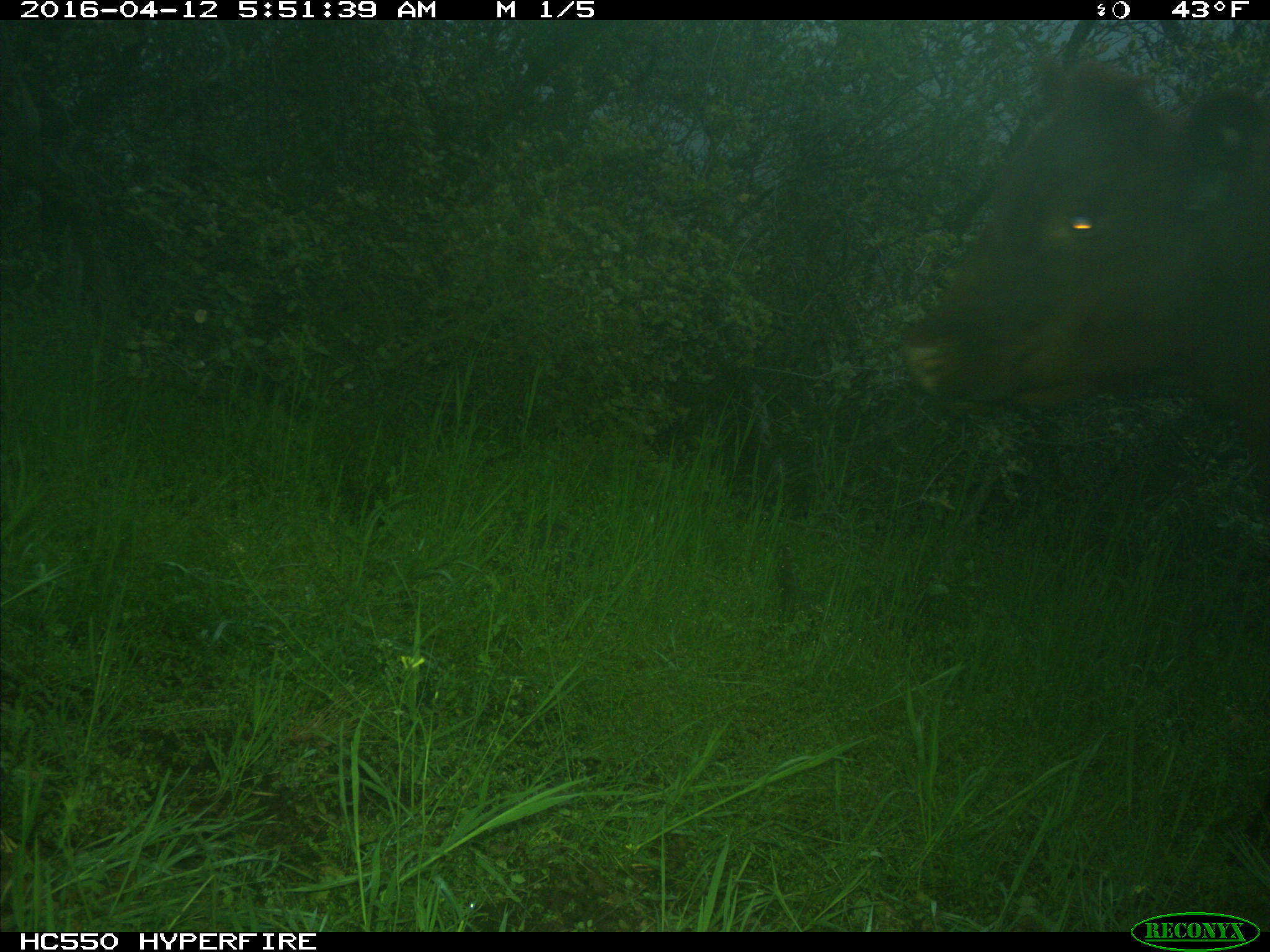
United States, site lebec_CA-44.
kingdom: Animalia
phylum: Chordata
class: Mammalia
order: Artiodactyla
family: Bovidae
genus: Bos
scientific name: Bos taurus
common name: domestic cow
Bos taurus (domestic cow).